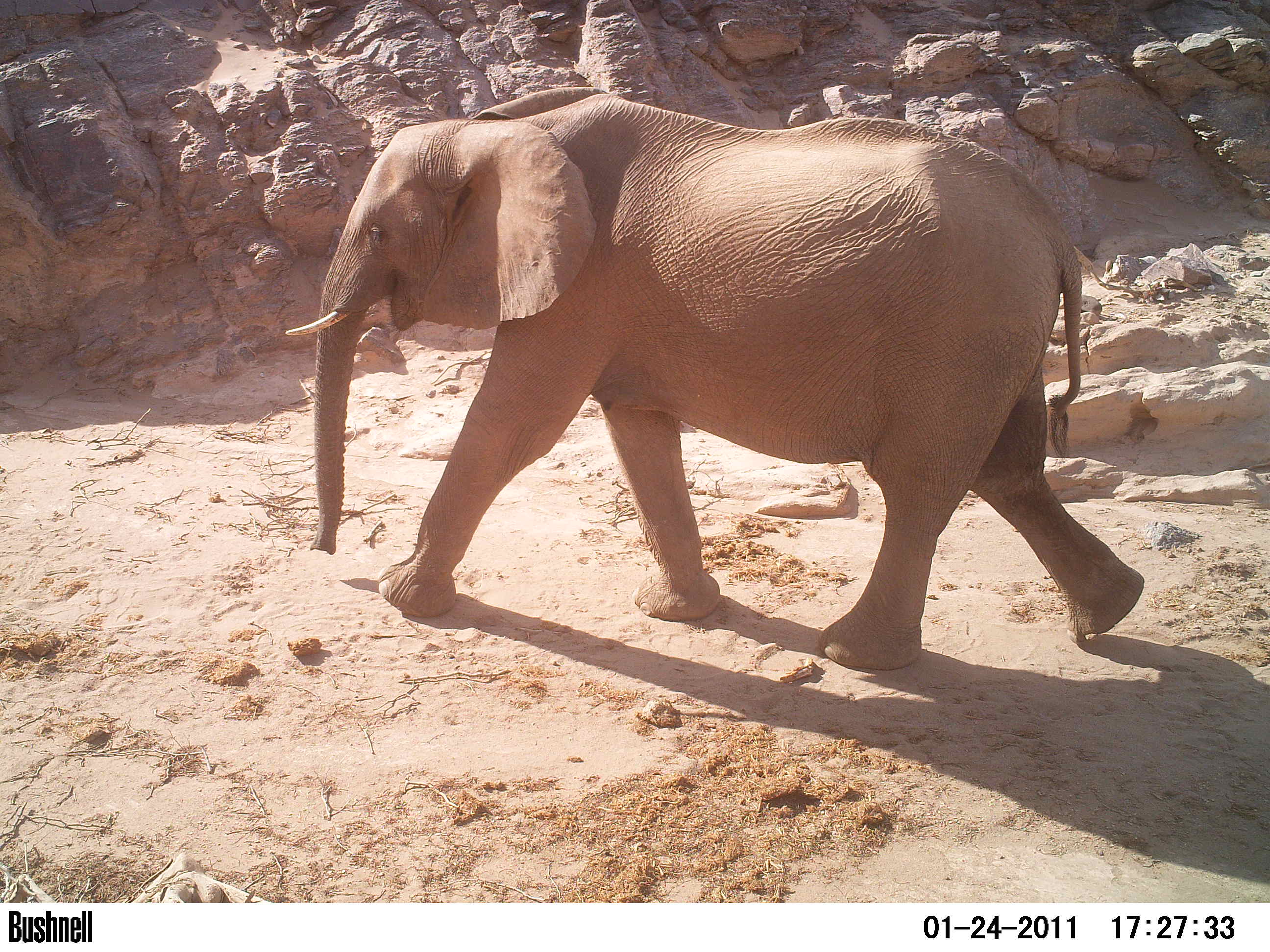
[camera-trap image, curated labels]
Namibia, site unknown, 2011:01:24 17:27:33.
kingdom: Animalia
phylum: Chordata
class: Mammalia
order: Proboscidea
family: Elephantidae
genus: Loxodonta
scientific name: Loxodonta africana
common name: african elephant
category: loxodanta africana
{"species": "loxodanta africana (african elephant) (Loxodonta africana)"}